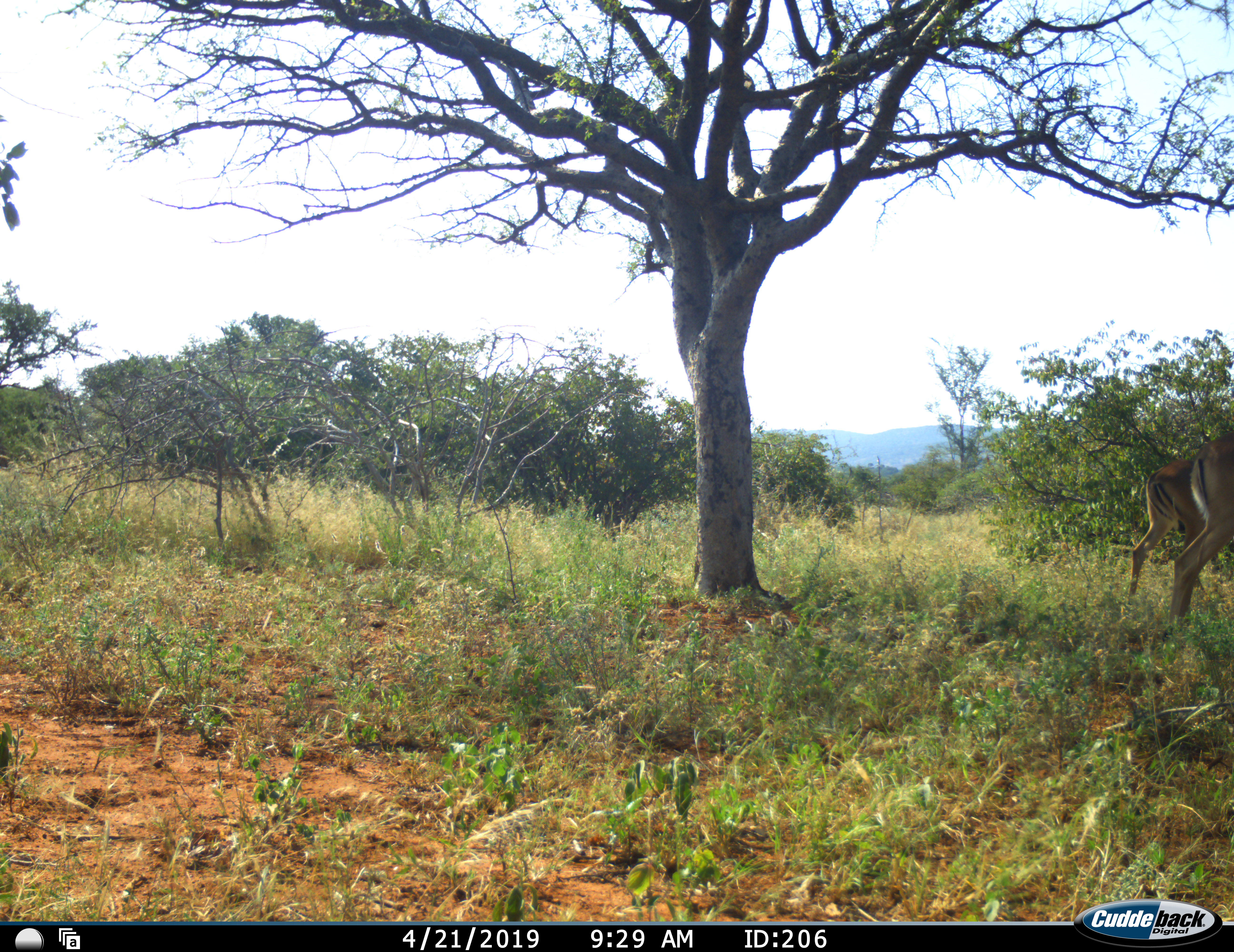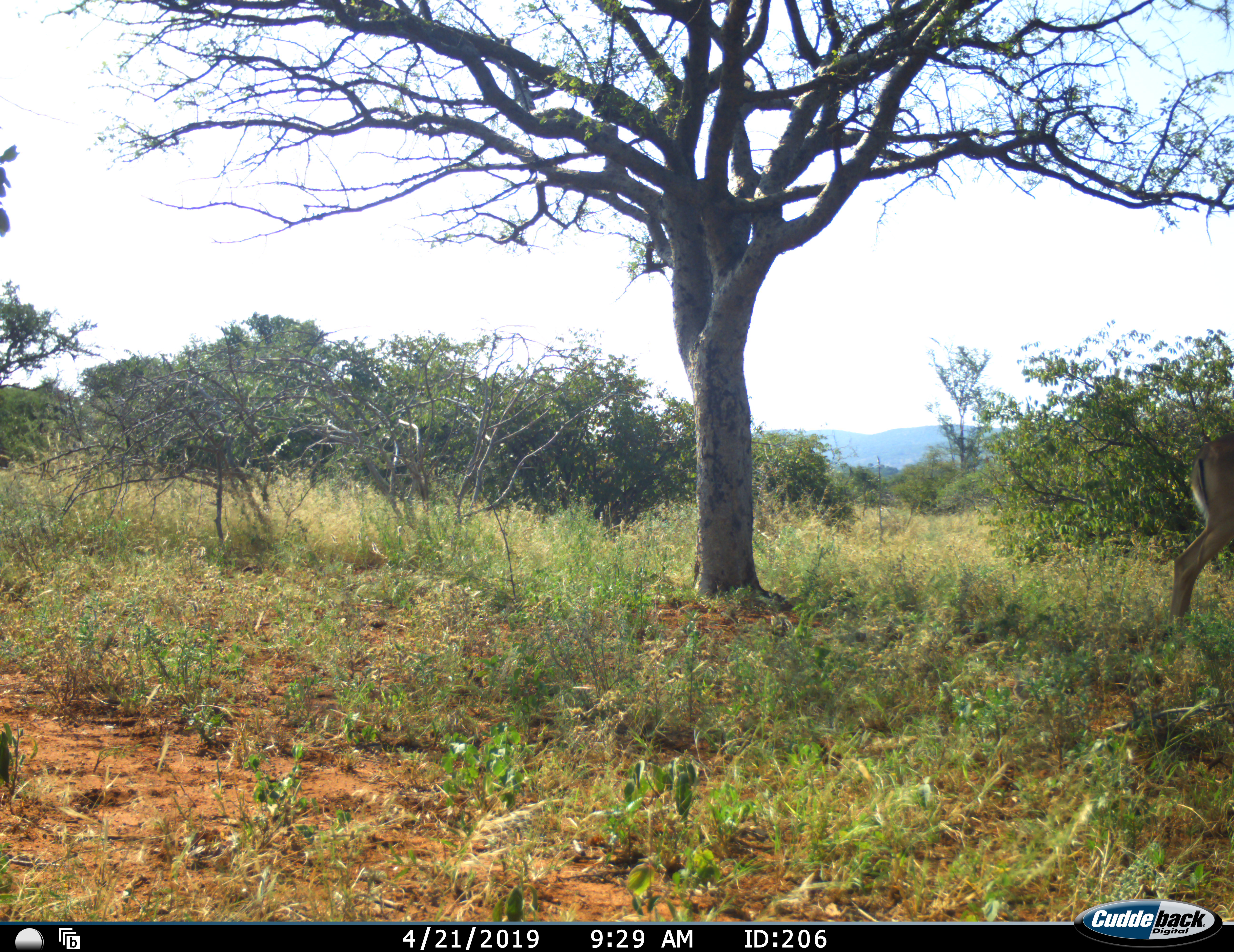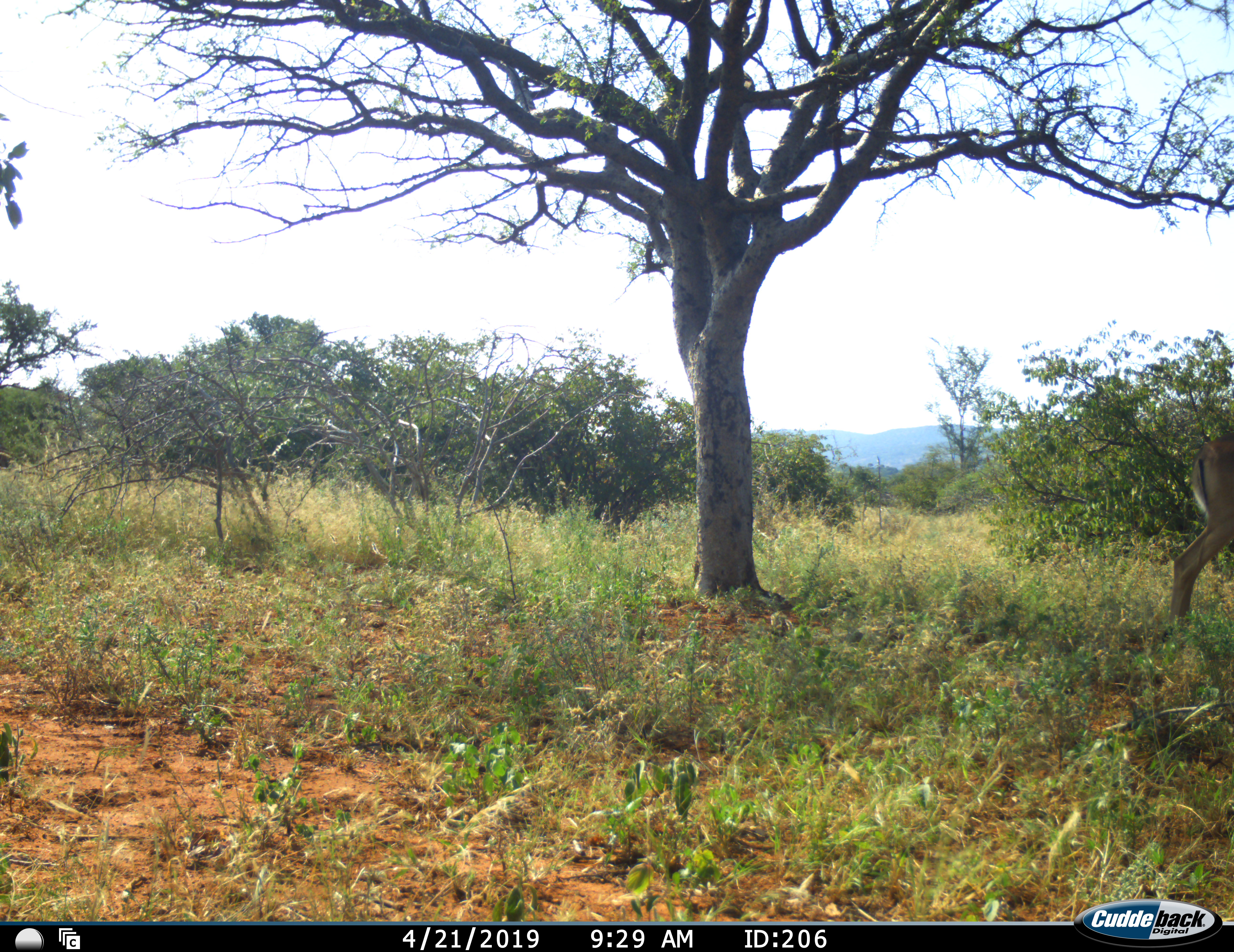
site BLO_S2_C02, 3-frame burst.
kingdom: Animalia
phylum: Chordata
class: Mammalia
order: Artiodactyla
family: Bovidae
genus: Aepyceros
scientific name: Aepyceros melampus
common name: impala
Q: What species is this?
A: Impala (Aepyceros melampus).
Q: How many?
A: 2.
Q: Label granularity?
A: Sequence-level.